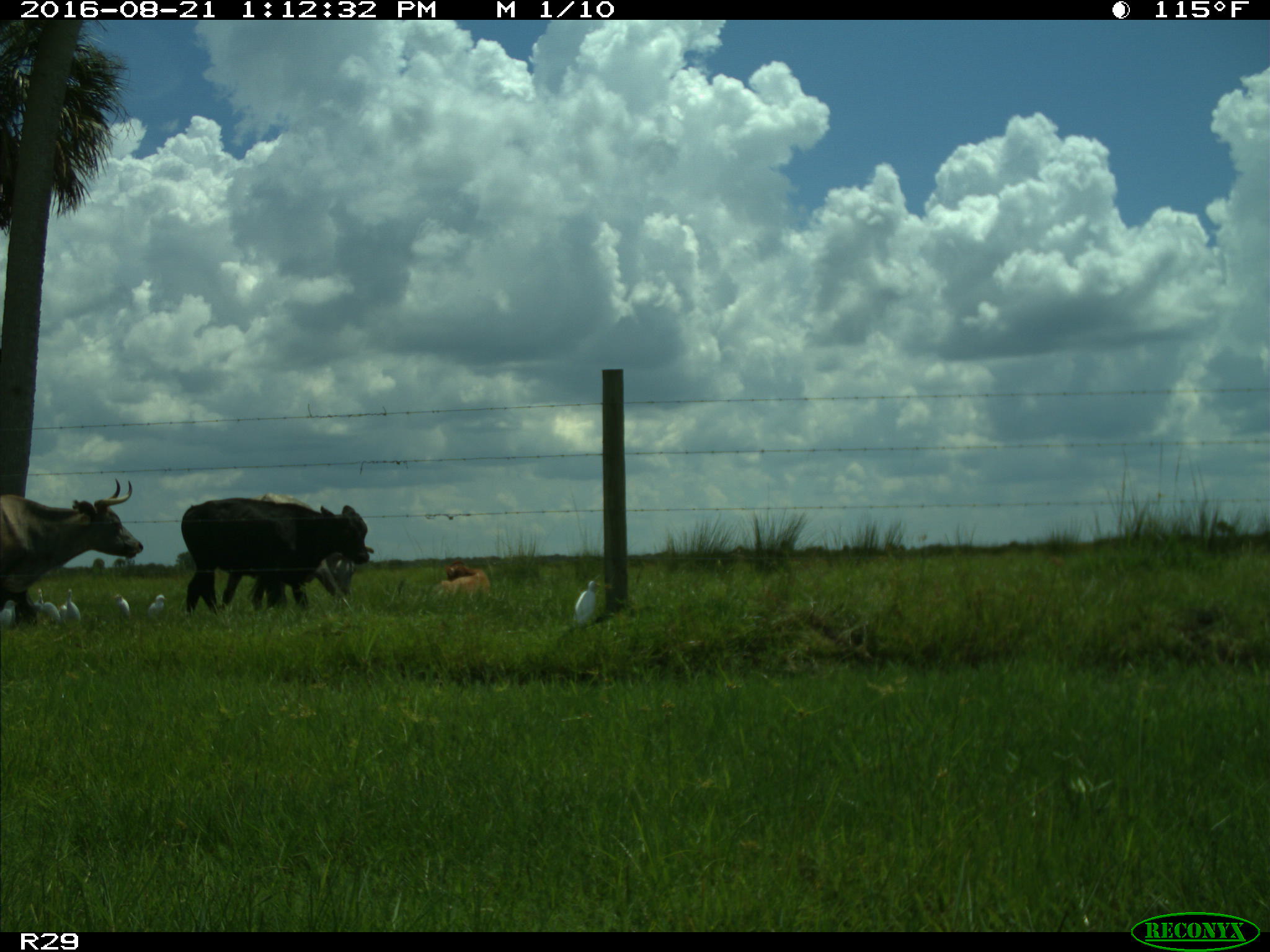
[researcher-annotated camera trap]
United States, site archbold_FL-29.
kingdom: Animalia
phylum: Chordata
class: Mammalia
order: Artiodactyla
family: Bovidae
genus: Bos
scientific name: Bos taurus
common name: domestic cow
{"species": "Bos taurus (domestic cow)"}